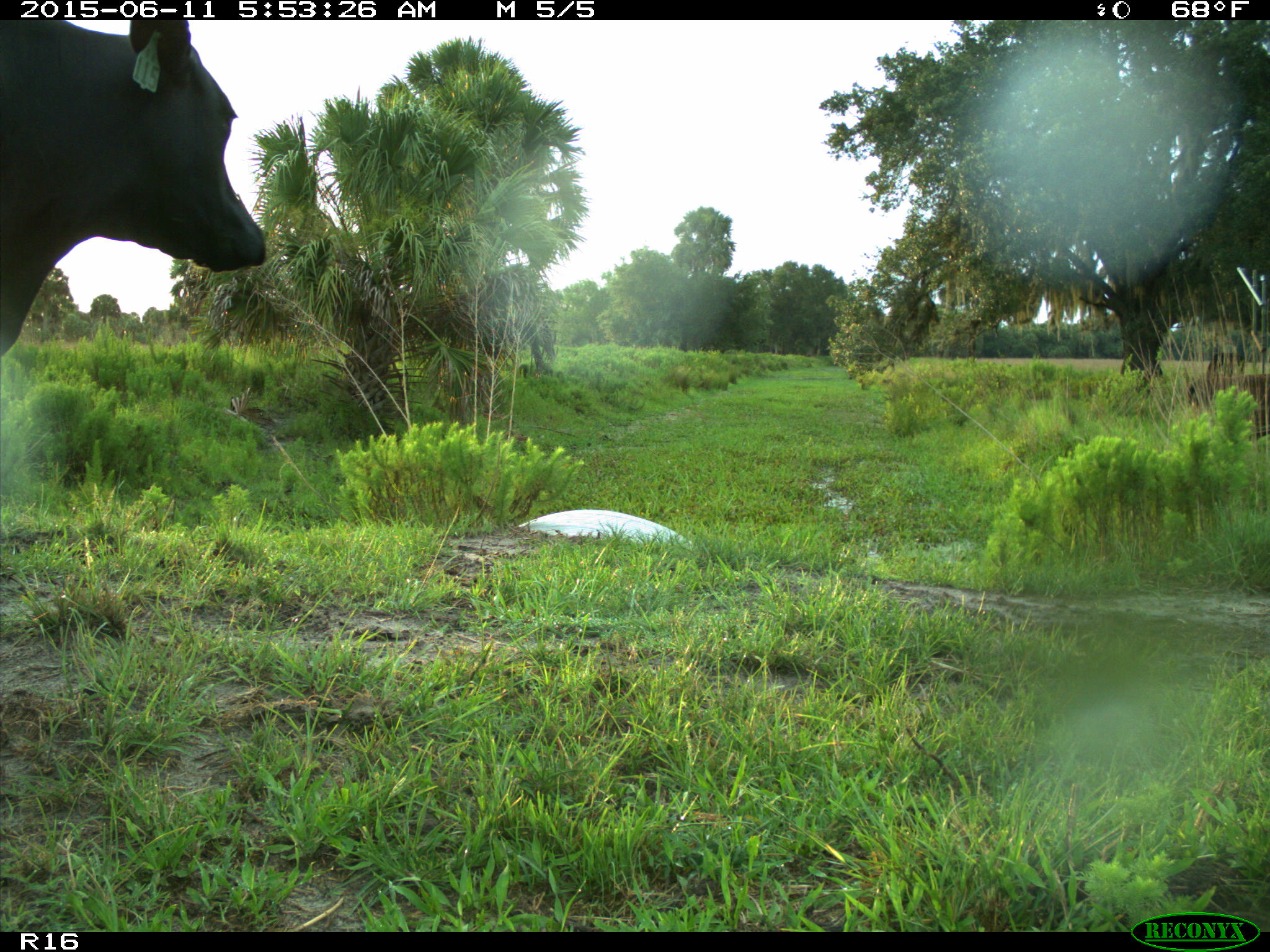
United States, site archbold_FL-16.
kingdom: Animalia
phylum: Chordata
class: Mammalia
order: Artiodactyla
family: Bovidae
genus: Bos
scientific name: Bos taurus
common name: domestic cow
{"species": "Bos taurus (domestic cow)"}